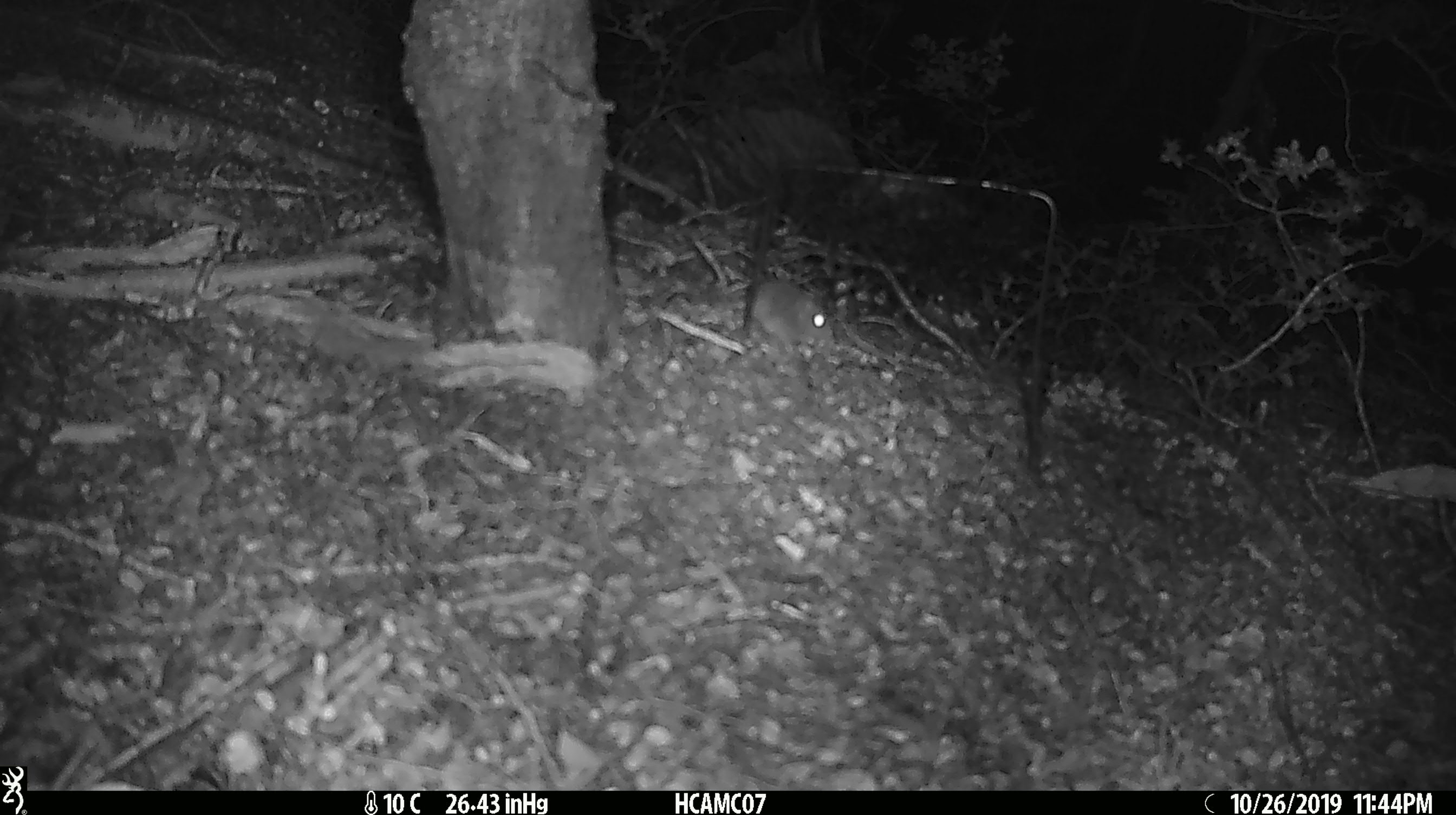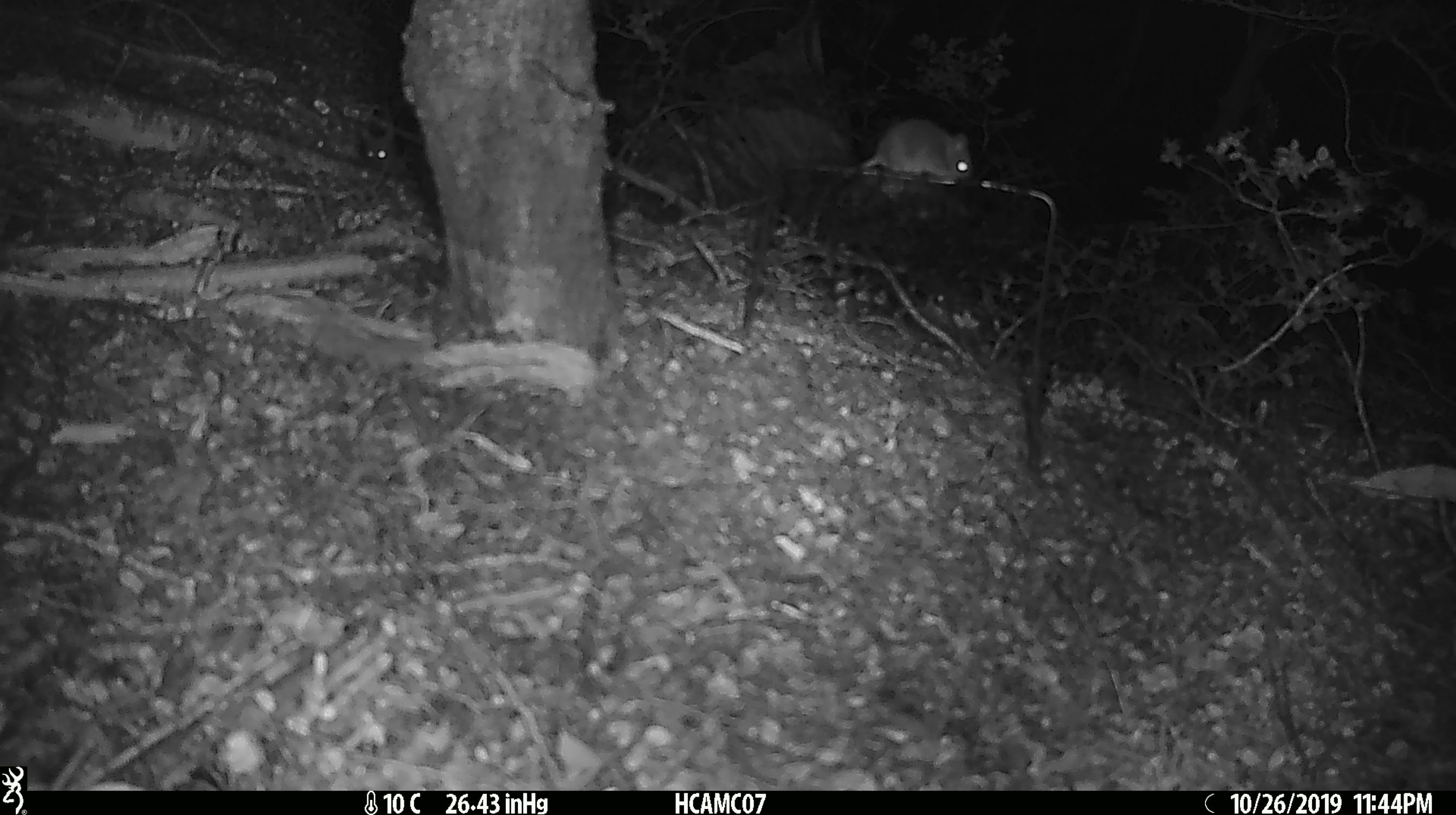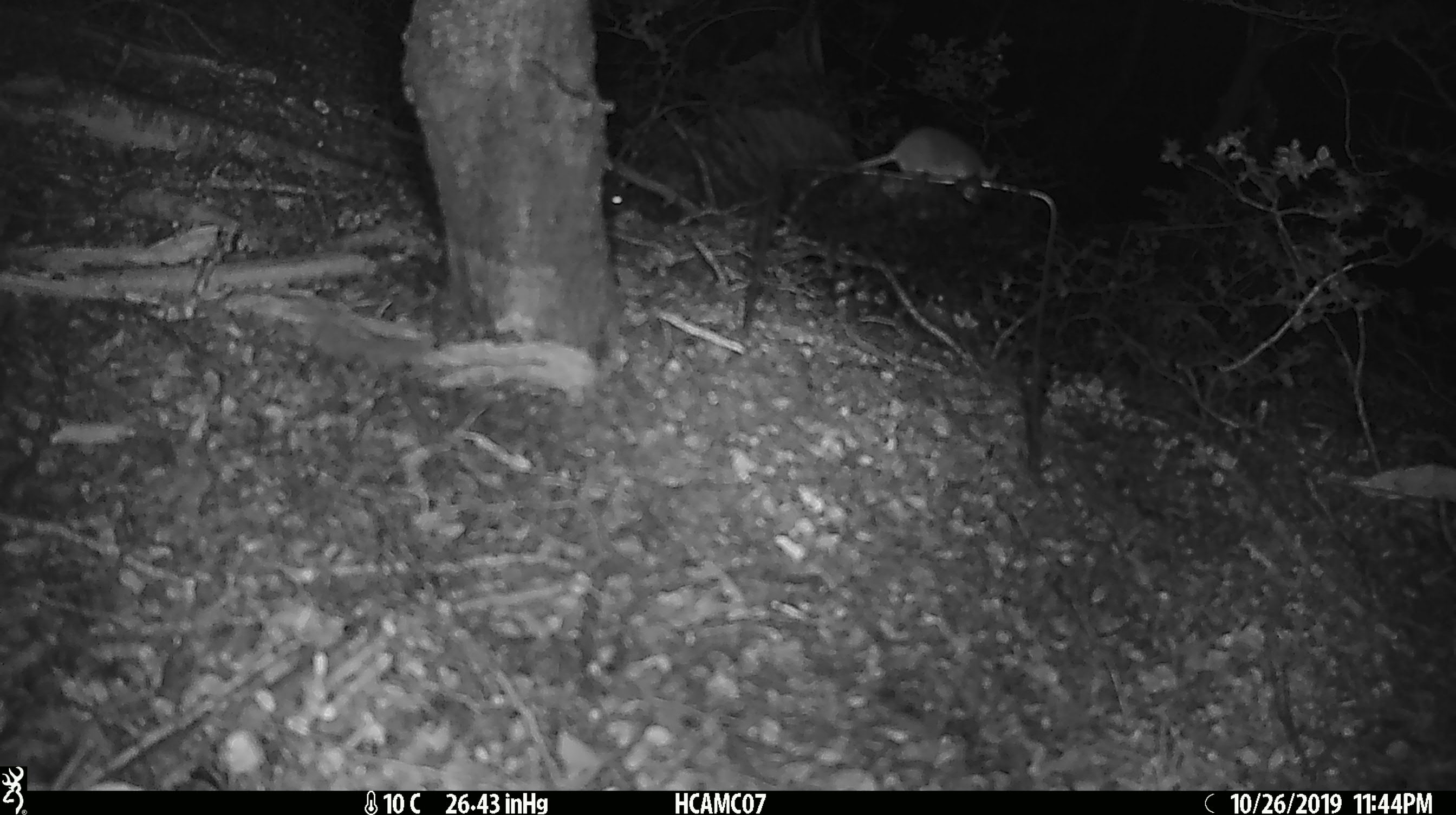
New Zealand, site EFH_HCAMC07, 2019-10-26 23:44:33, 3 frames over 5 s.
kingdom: Animalia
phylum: Chordata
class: Mammalia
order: Rodentia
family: Muridae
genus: Mus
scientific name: Mus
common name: mouse